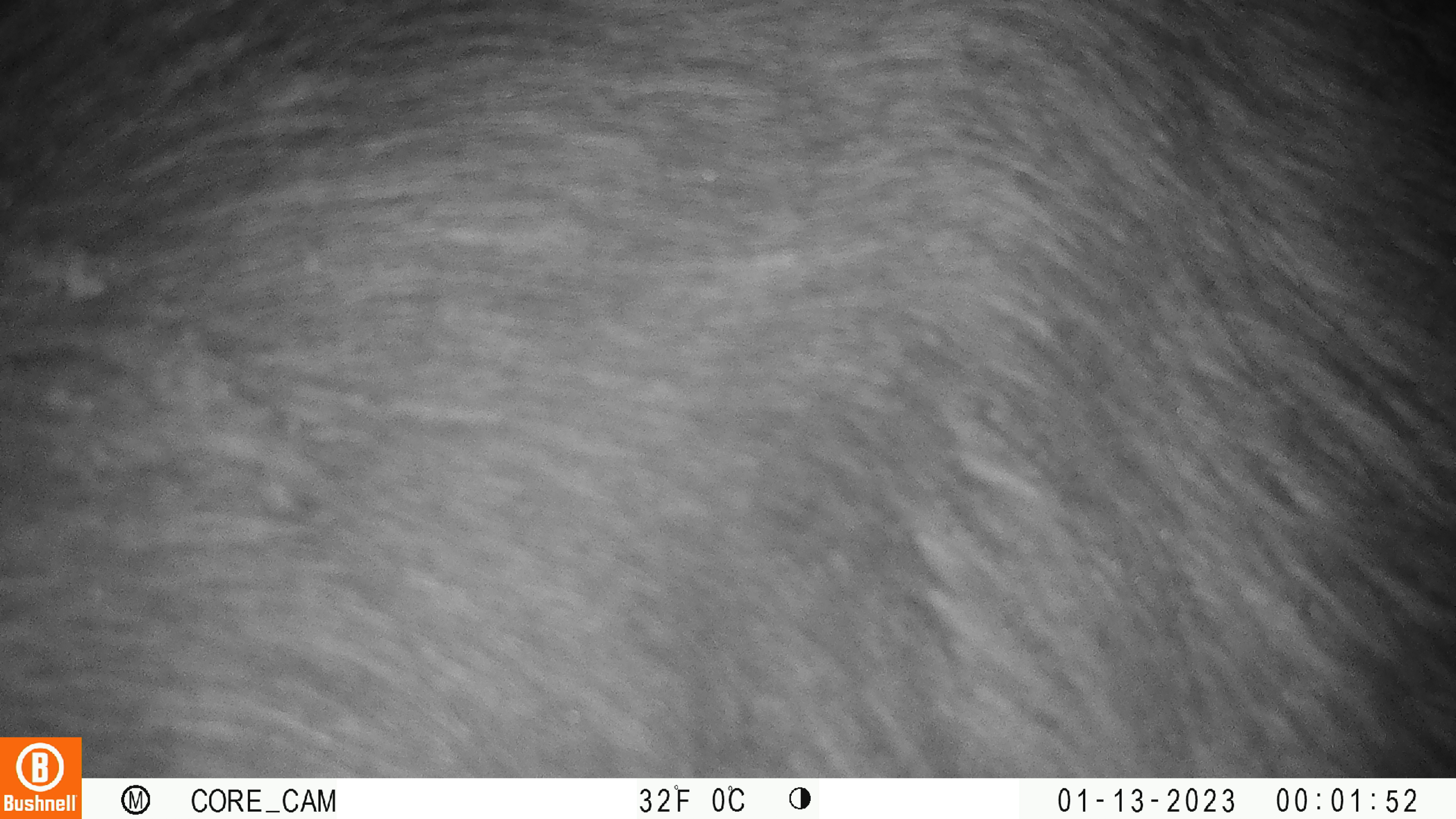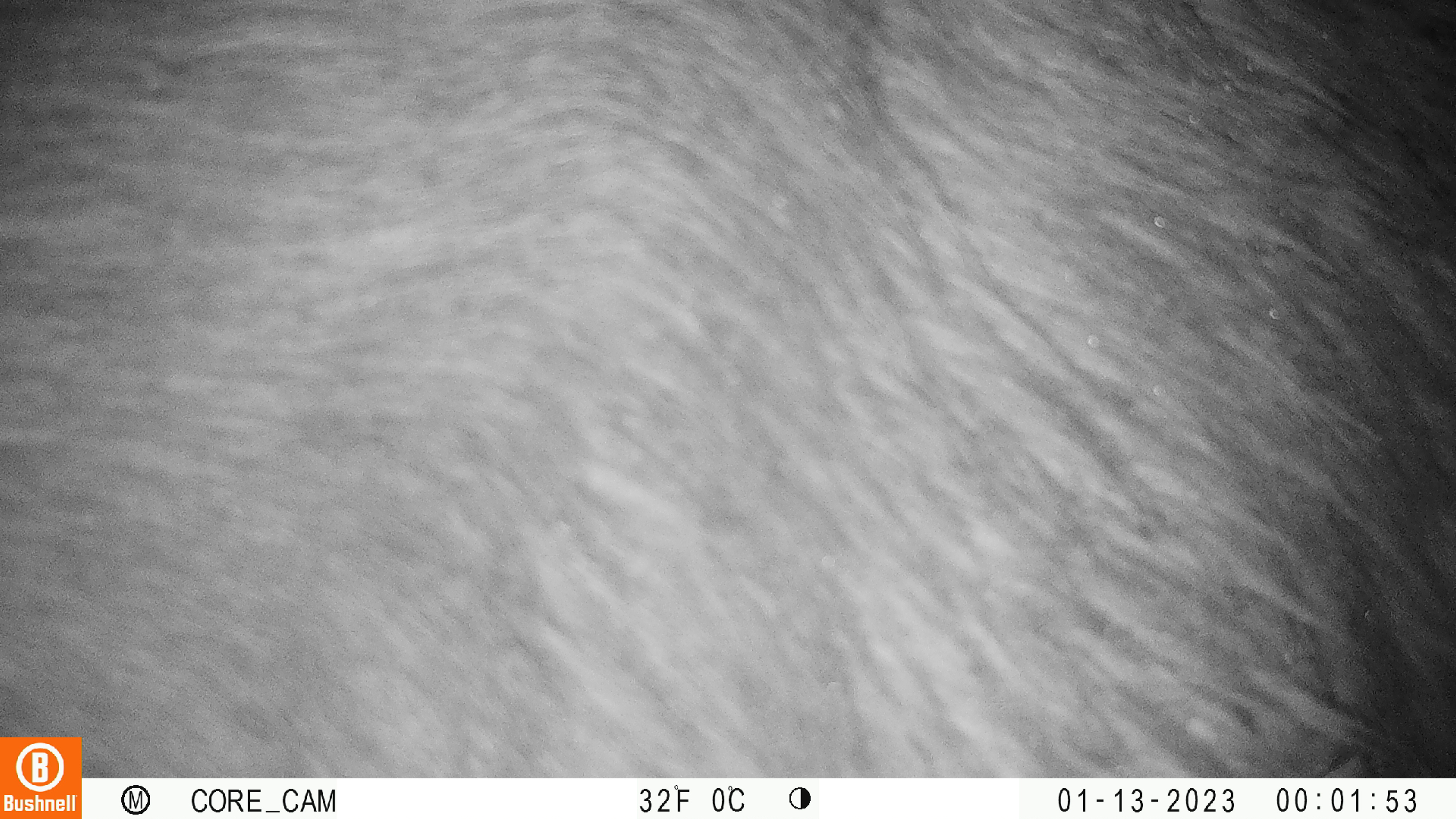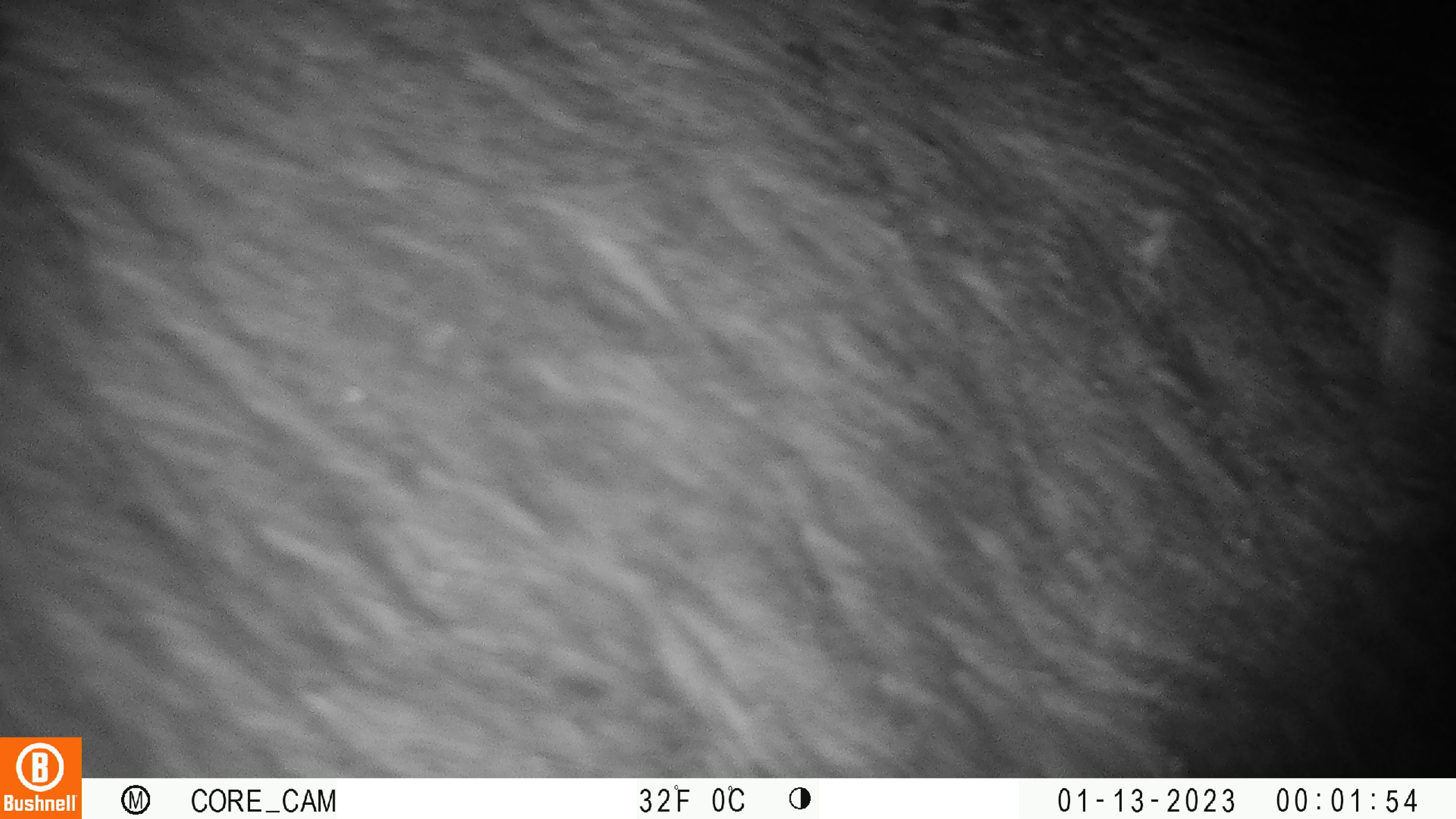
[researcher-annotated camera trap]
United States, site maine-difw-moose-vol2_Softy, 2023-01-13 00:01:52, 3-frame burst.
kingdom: Animalia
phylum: Chordata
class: Mammalia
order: Artiodactyla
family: Cervidae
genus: Alces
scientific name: Alces alces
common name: moose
Moose (Alces alces).